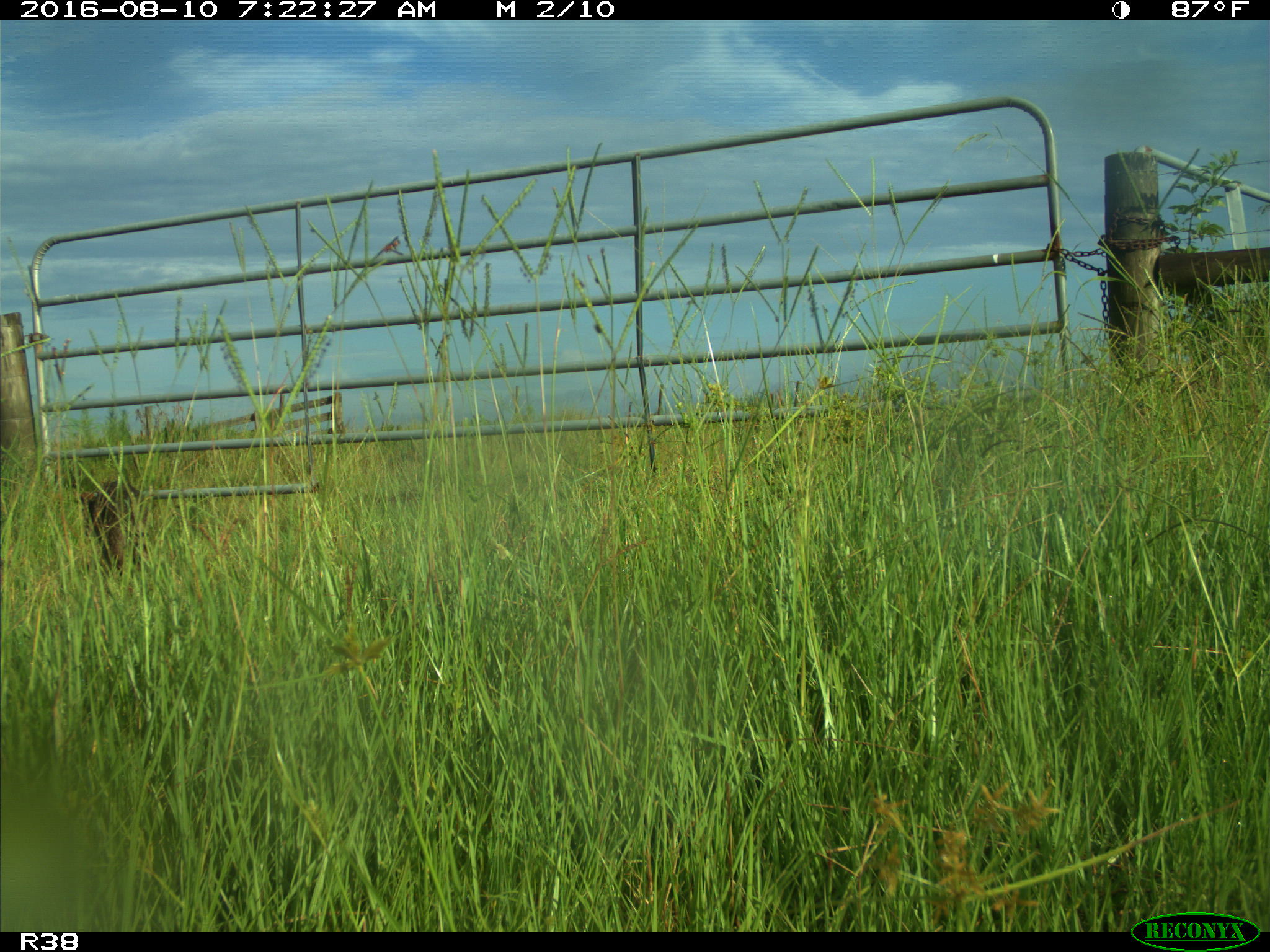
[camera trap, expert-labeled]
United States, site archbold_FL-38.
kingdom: Animalia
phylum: Chordata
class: Mammalia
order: Carnivora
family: Procyonidae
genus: Procyon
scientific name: Procyon lotor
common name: common raccoon